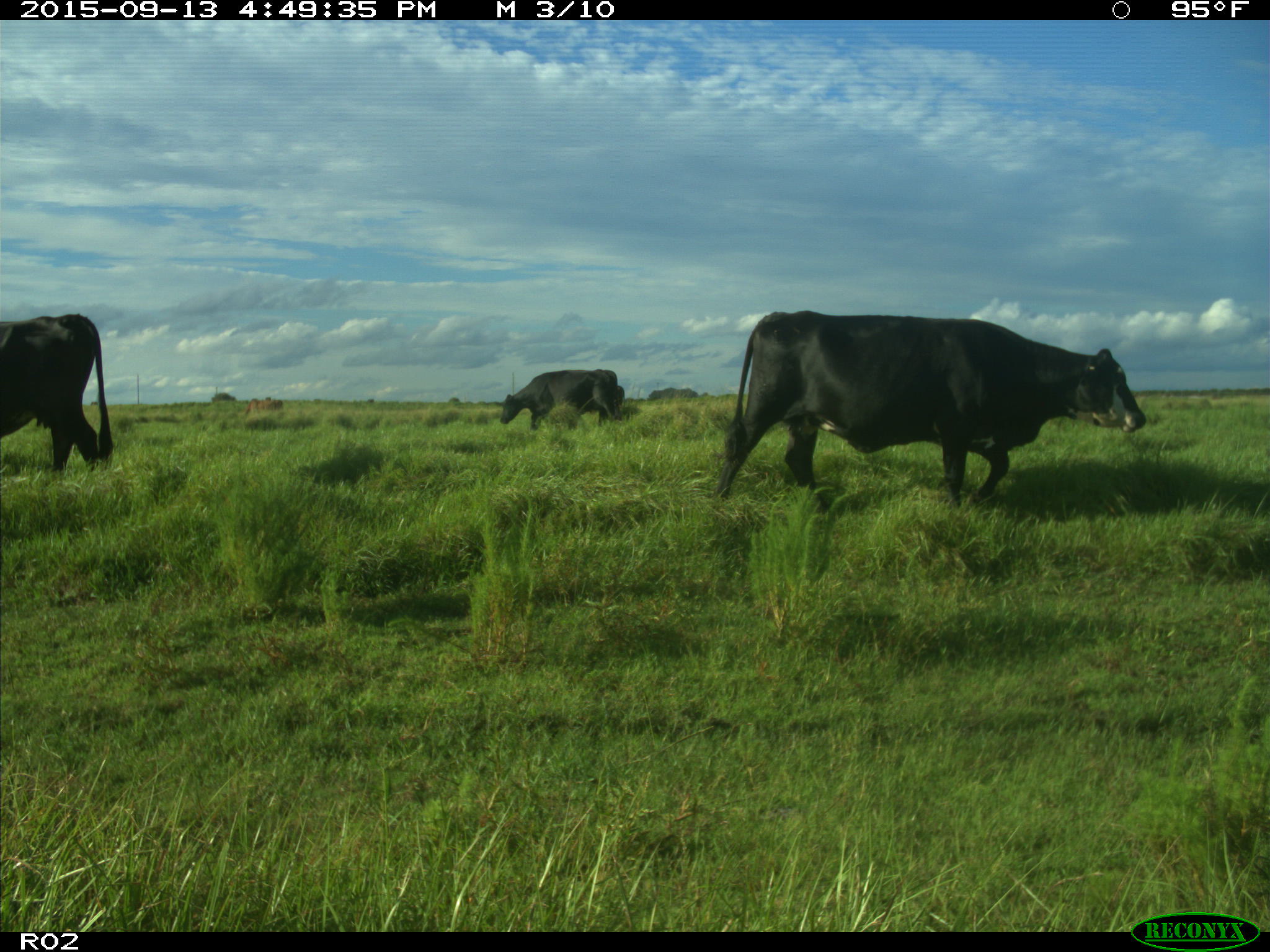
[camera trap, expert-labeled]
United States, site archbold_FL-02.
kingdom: Animalia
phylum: Chordata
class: Mammalia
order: Artiodactyla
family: Bovidae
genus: Bos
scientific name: Bos taurus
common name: domestic cow